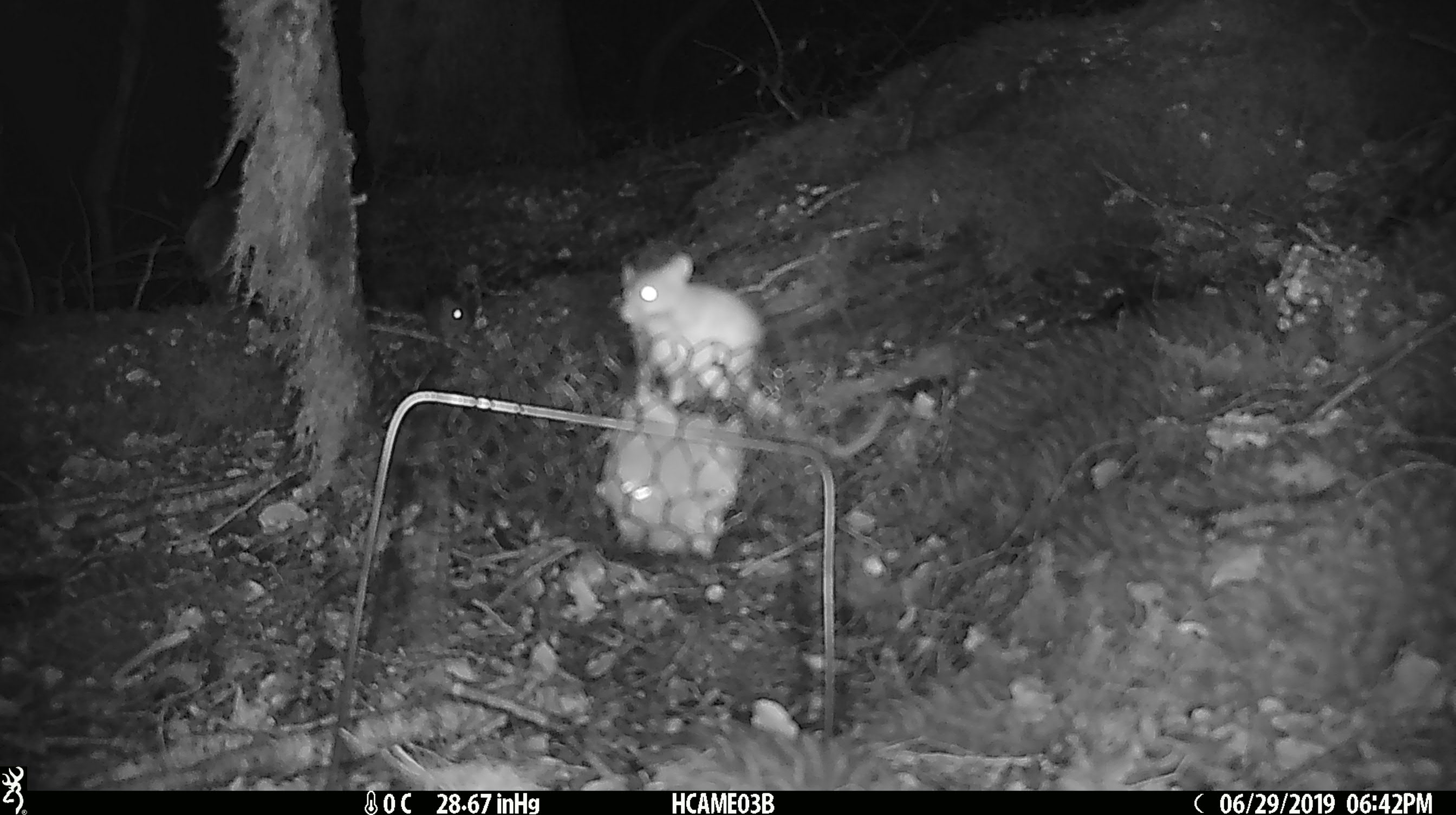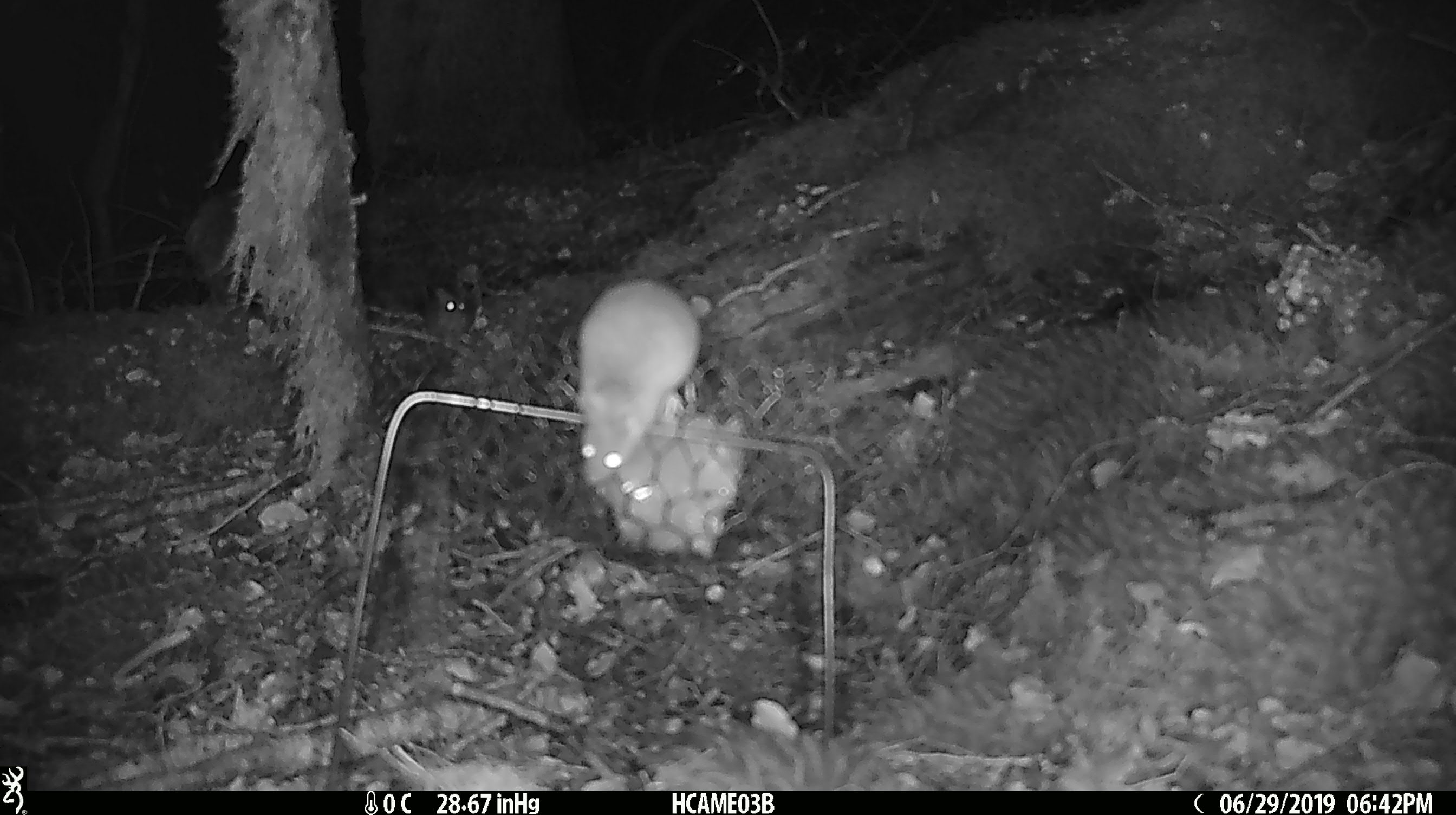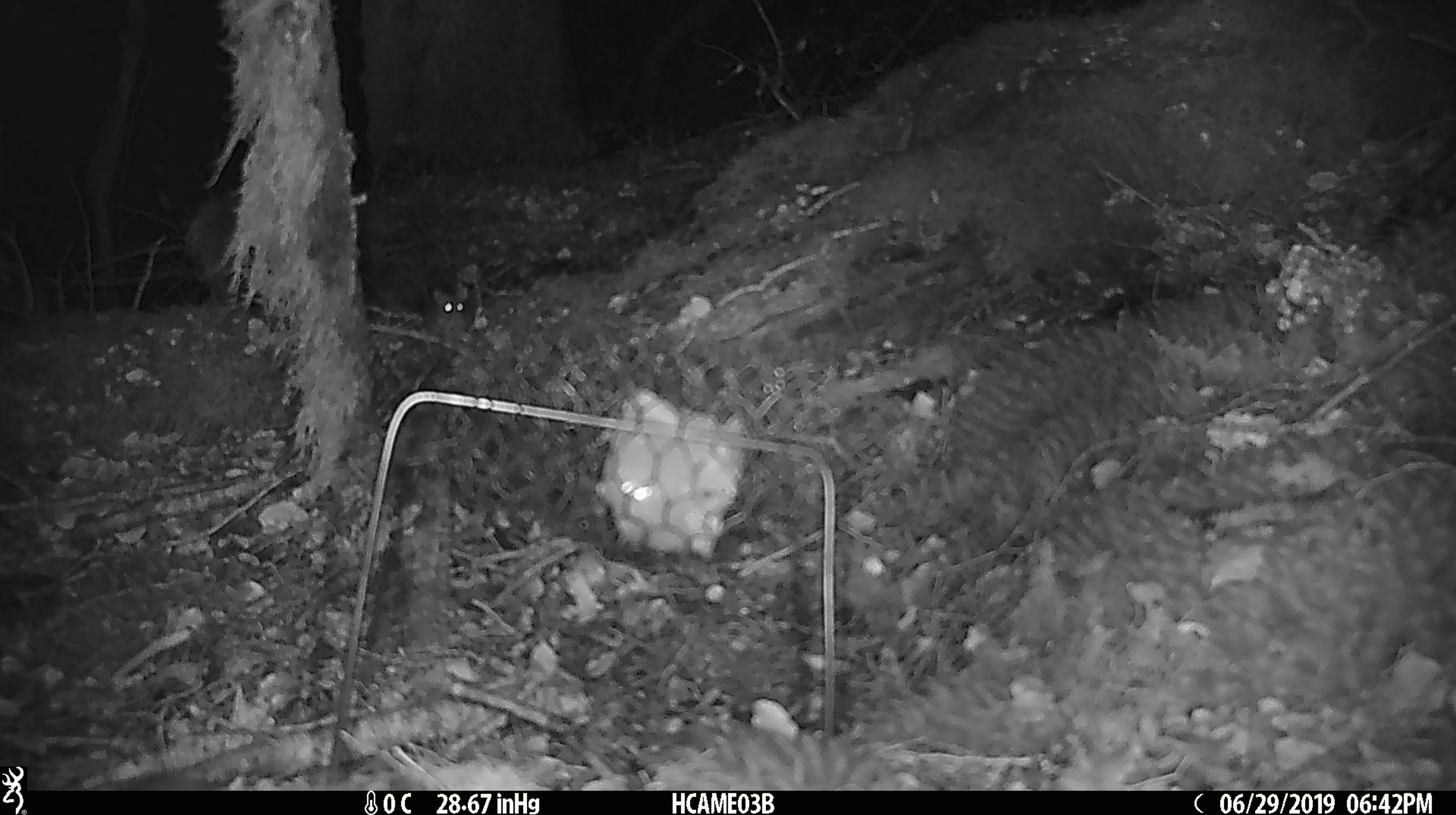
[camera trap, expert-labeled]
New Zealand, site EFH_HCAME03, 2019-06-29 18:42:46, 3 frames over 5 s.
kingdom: Animalia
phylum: Chordata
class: Mammalia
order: Rodentia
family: Muridae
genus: Mus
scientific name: Mus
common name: mouse